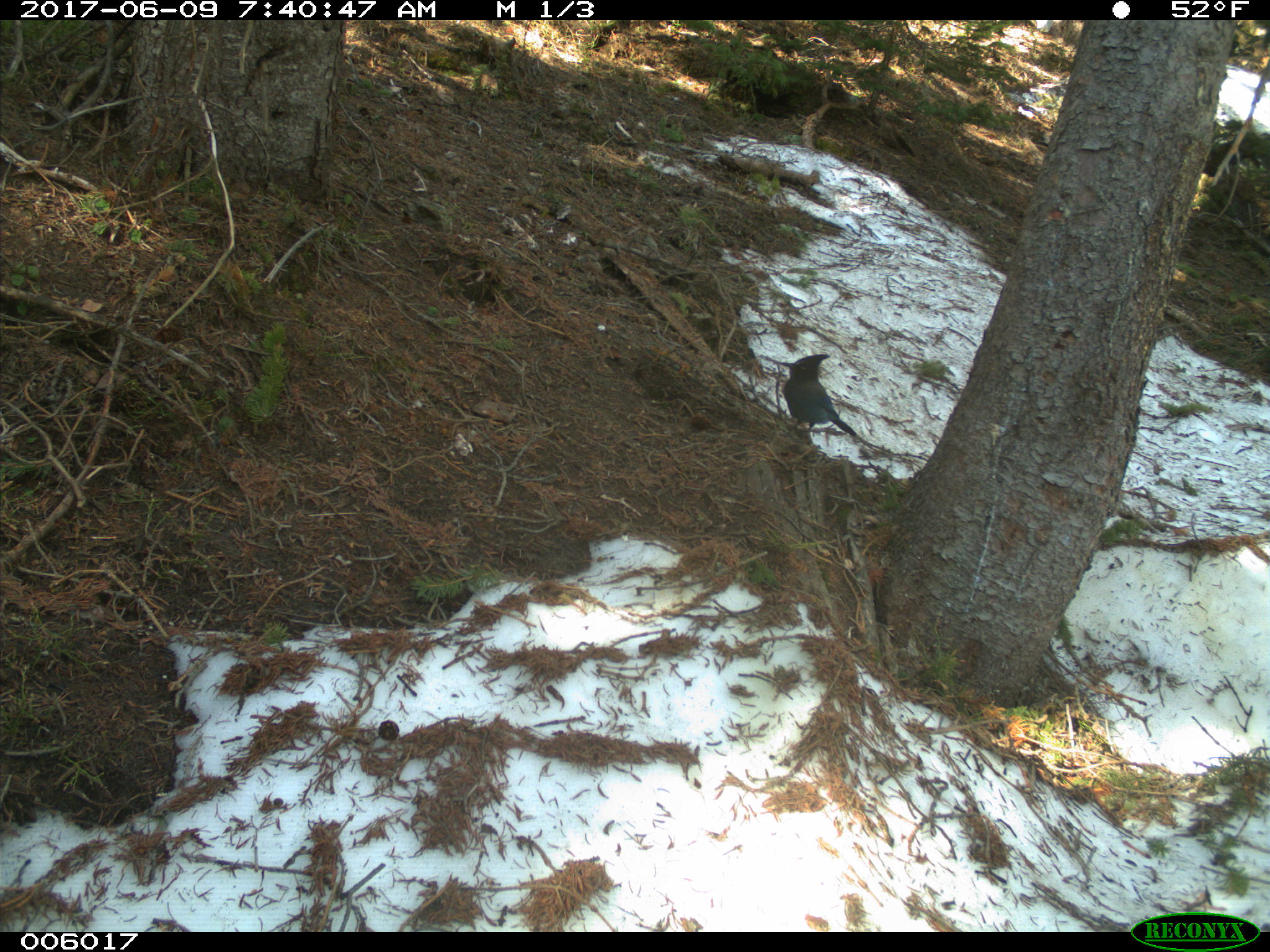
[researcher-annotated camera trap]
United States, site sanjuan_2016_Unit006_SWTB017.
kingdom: Animalia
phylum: Chordata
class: Aves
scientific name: Aves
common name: birds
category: unidentified bird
Unidentified bird (birds) (Aves).